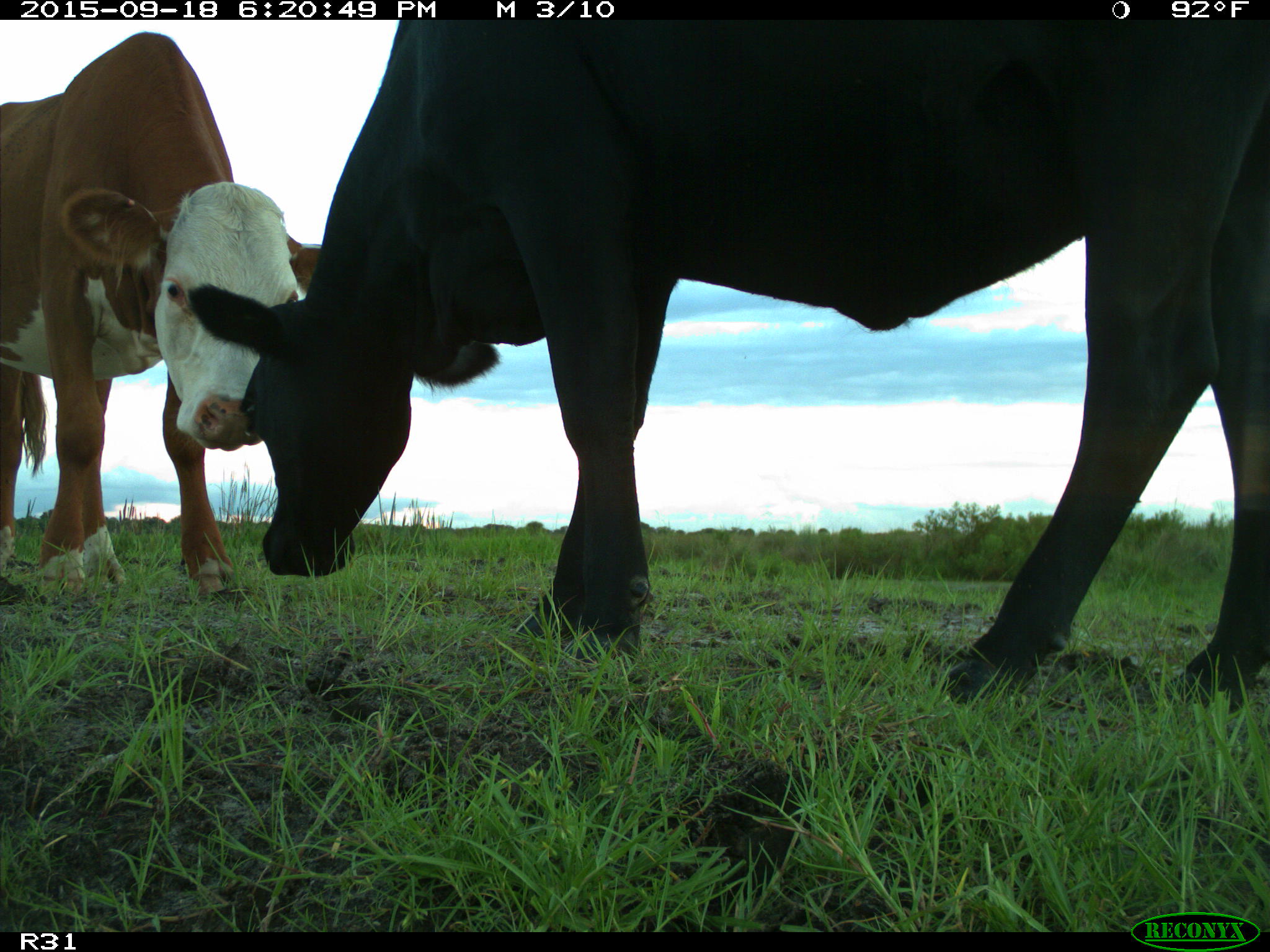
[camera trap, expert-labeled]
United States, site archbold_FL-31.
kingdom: Animalia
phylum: Chordata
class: Mammalia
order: Artiodactyla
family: Bovidae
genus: Bos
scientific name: Bos taurus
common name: domestic cow